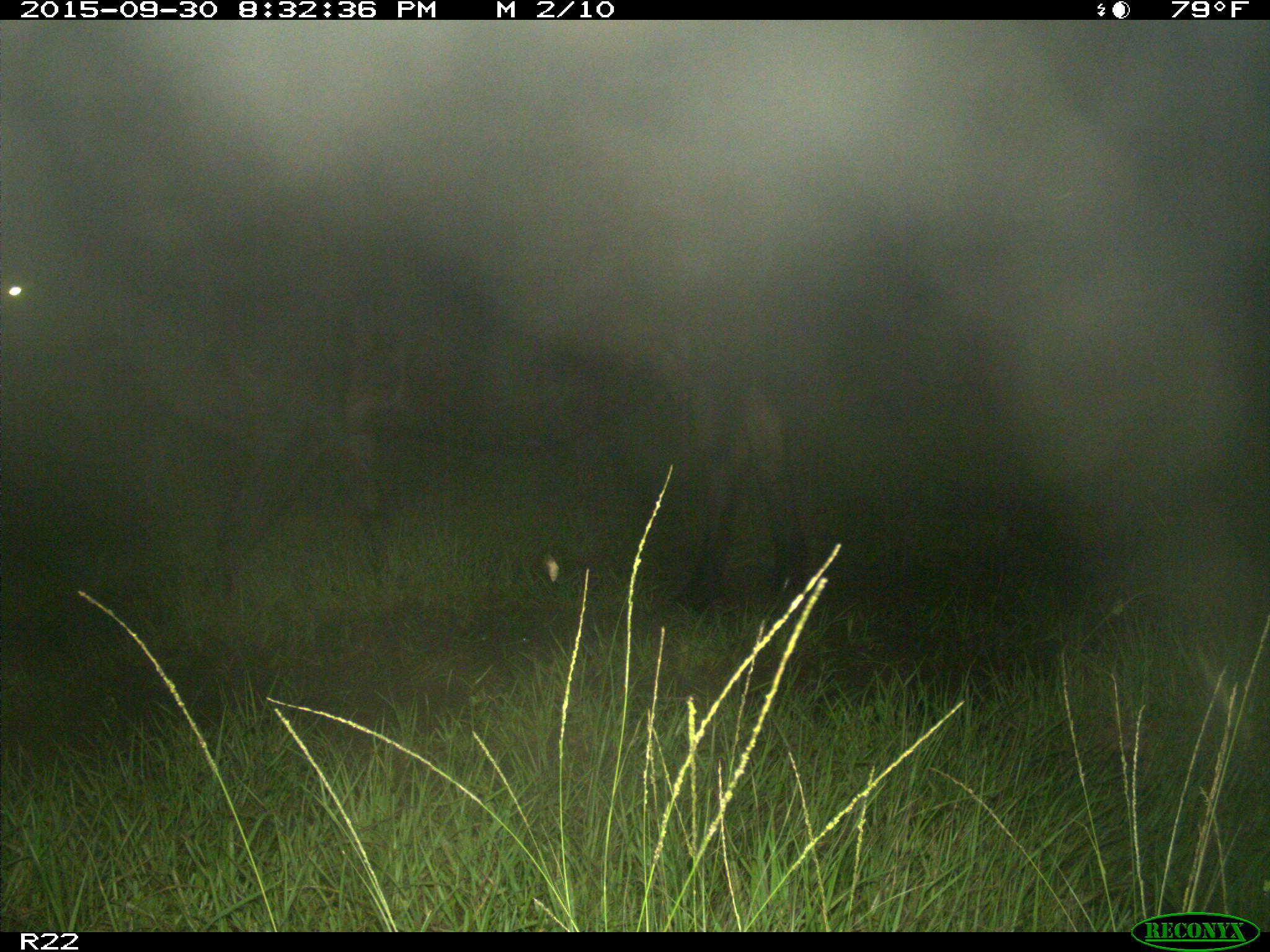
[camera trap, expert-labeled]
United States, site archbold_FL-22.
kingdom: Animalia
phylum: Chordata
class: Mammalia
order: Artiodactyla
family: Bovidae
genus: Bos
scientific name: Bos taurus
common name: domestic cow